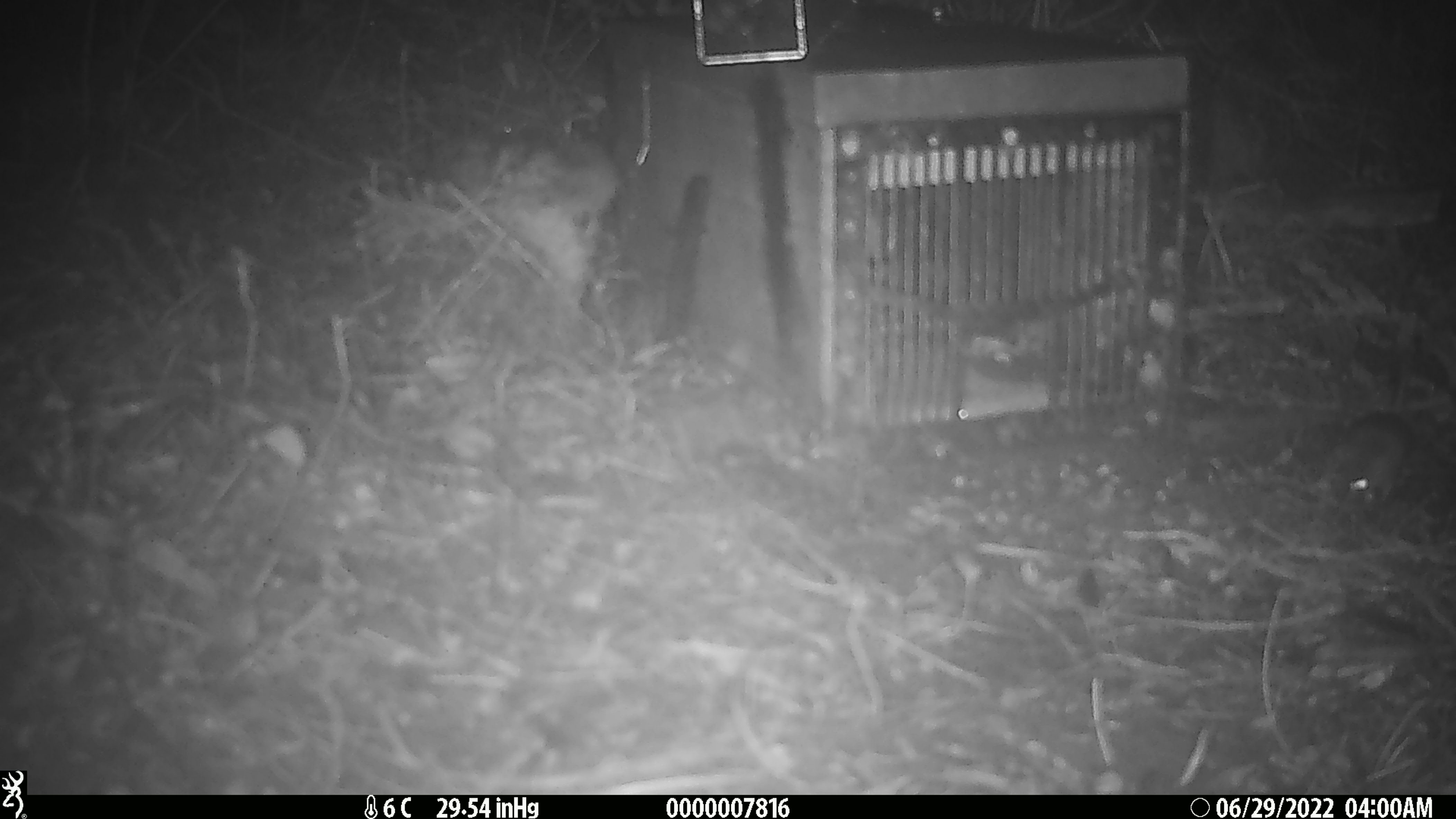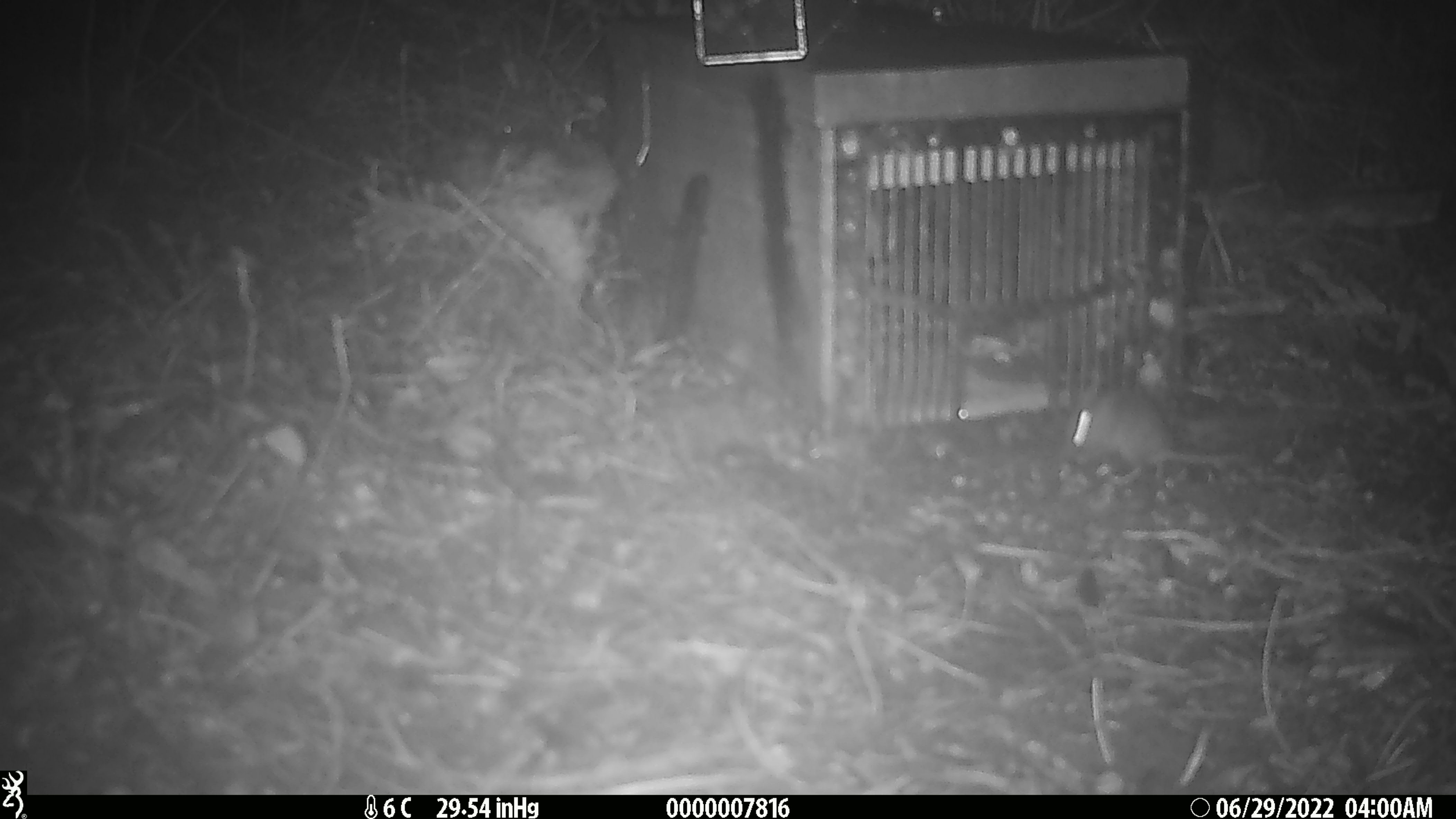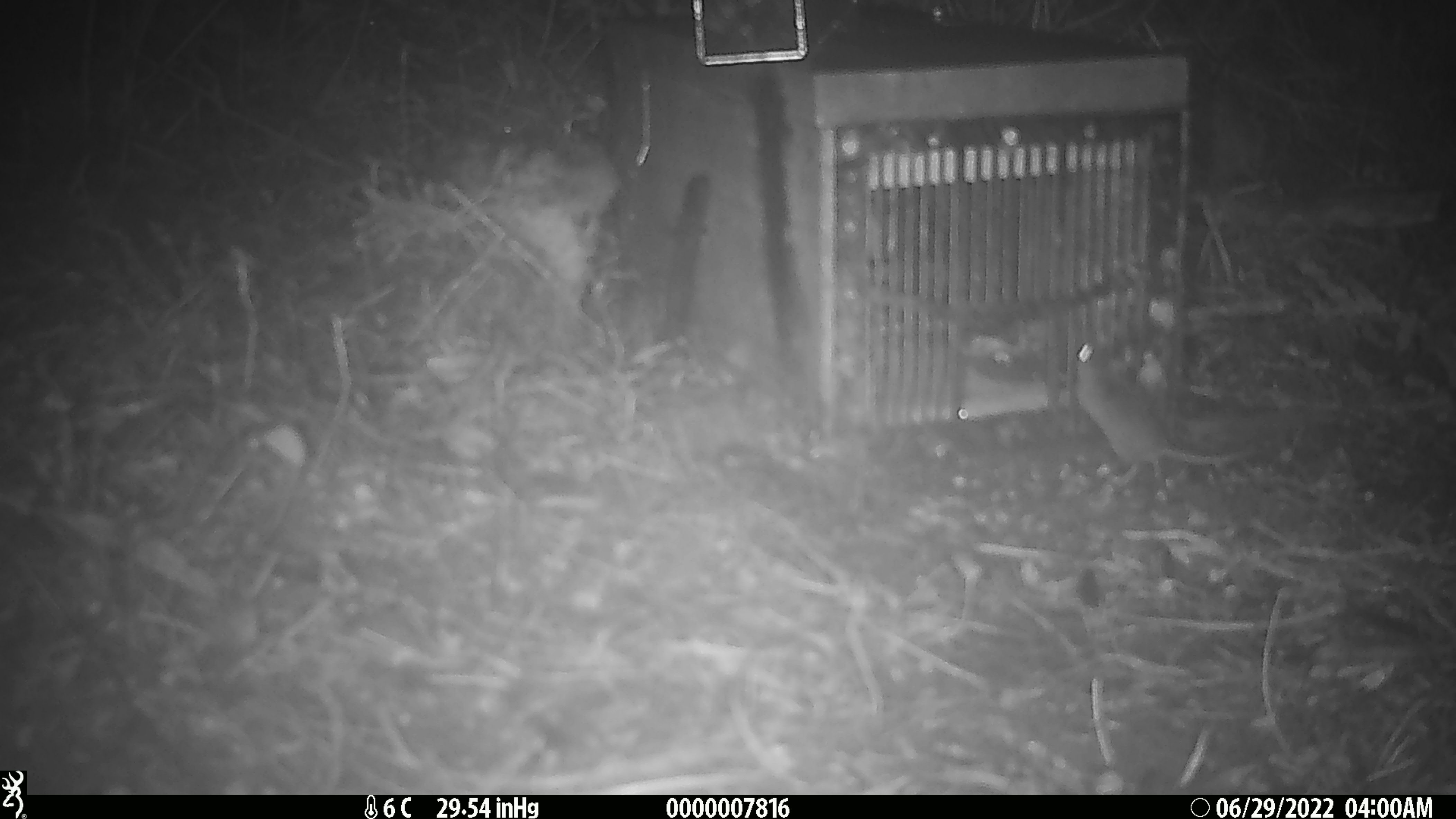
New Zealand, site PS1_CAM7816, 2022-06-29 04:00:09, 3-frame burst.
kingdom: Animalia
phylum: Chordata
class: Mammalia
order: Rodentia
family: Muridae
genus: Mus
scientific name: Mus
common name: mouse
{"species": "mouse (Mus)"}